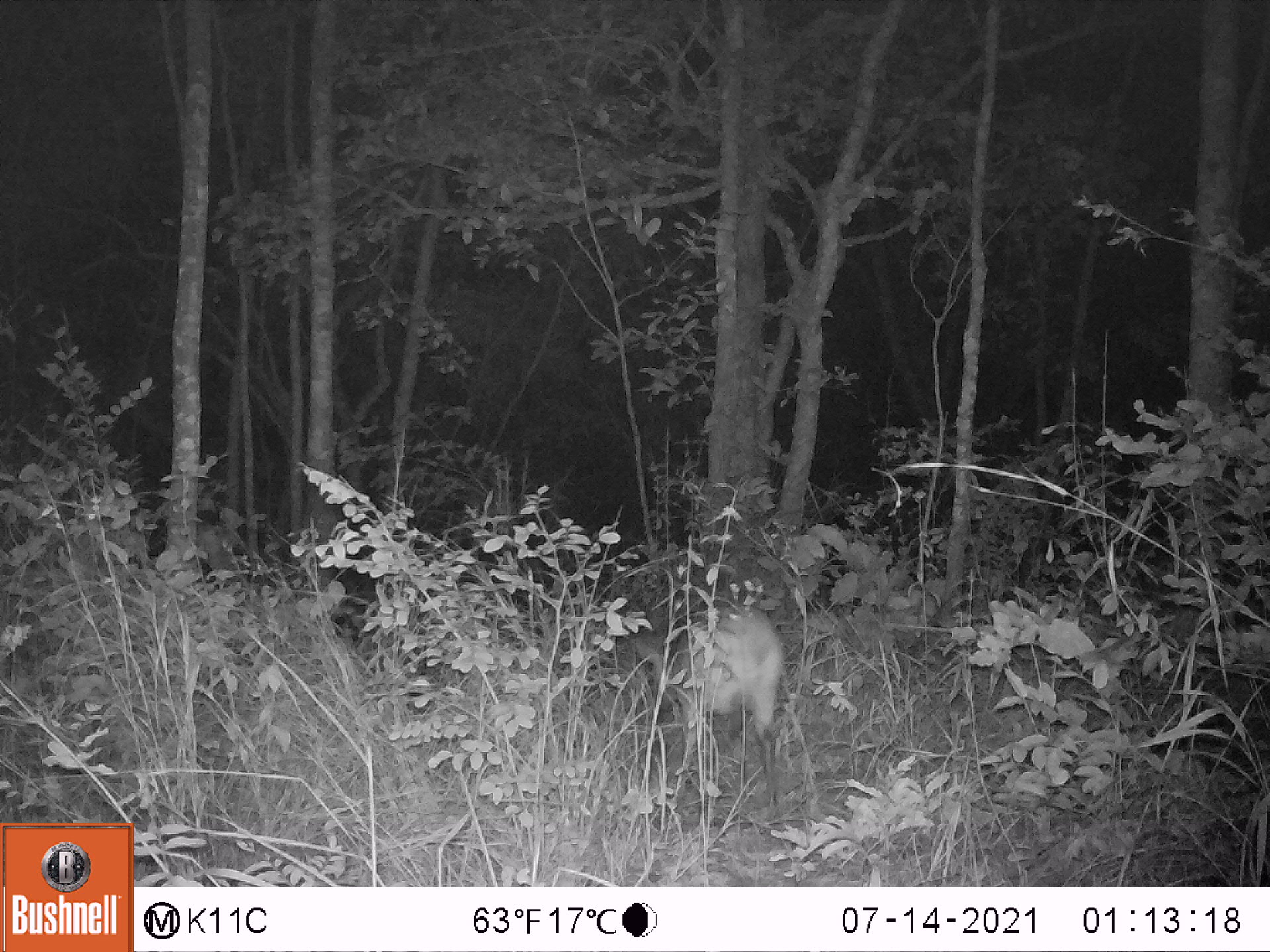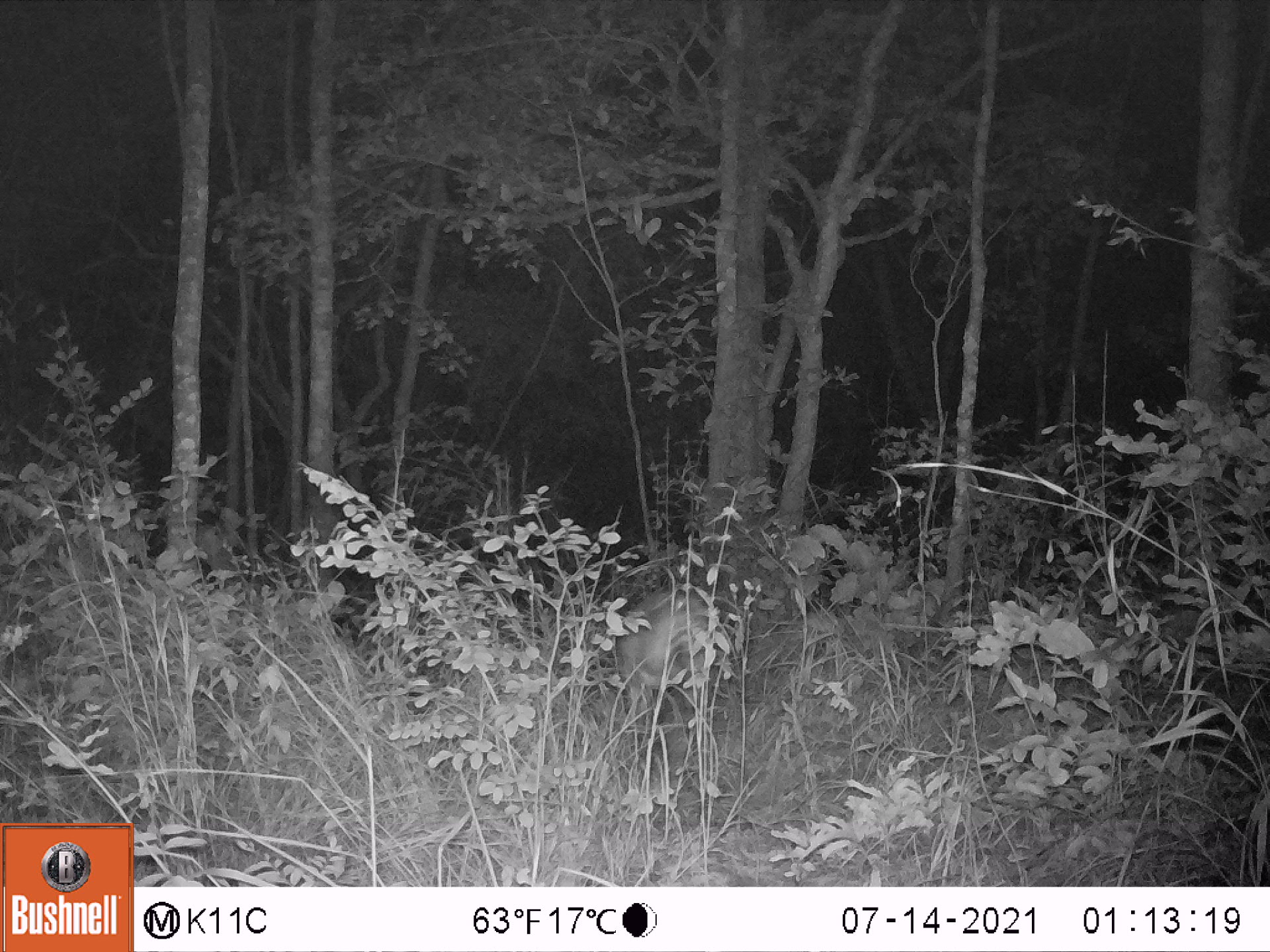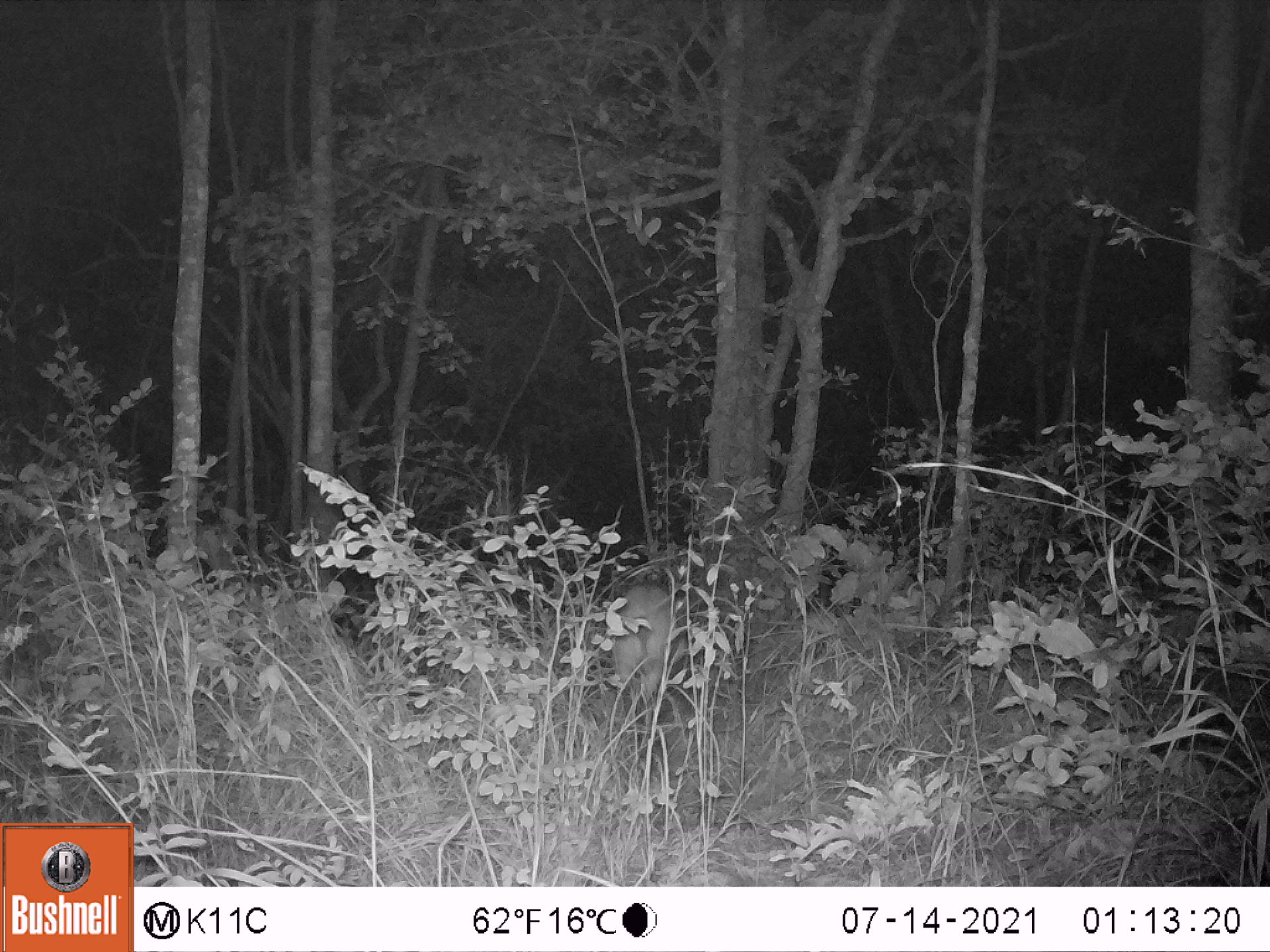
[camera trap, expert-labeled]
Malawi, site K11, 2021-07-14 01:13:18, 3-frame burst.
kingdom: Animalia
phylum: Chordata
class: Mammalia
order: Artiodactyla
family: Bovidae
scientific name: Antilopinae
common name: small antelope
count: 1